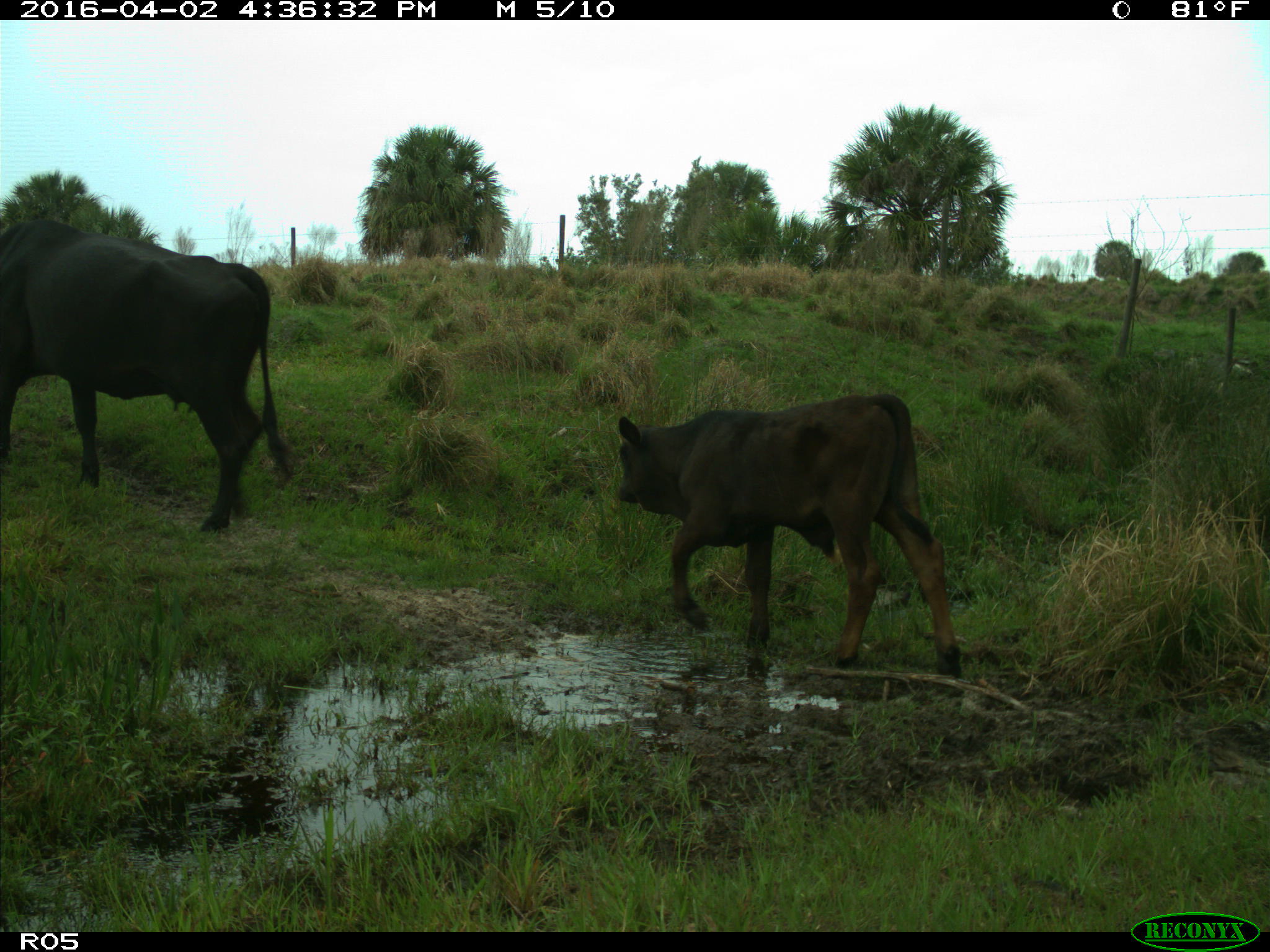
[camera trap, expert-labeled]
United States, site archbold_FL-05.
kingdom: Animalia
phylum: Chordata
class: Mammalia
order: Artiodactyla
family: Bovidae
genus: Bos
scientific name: Bos taurus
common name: domestic cow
Bos taurus (domestic cow).